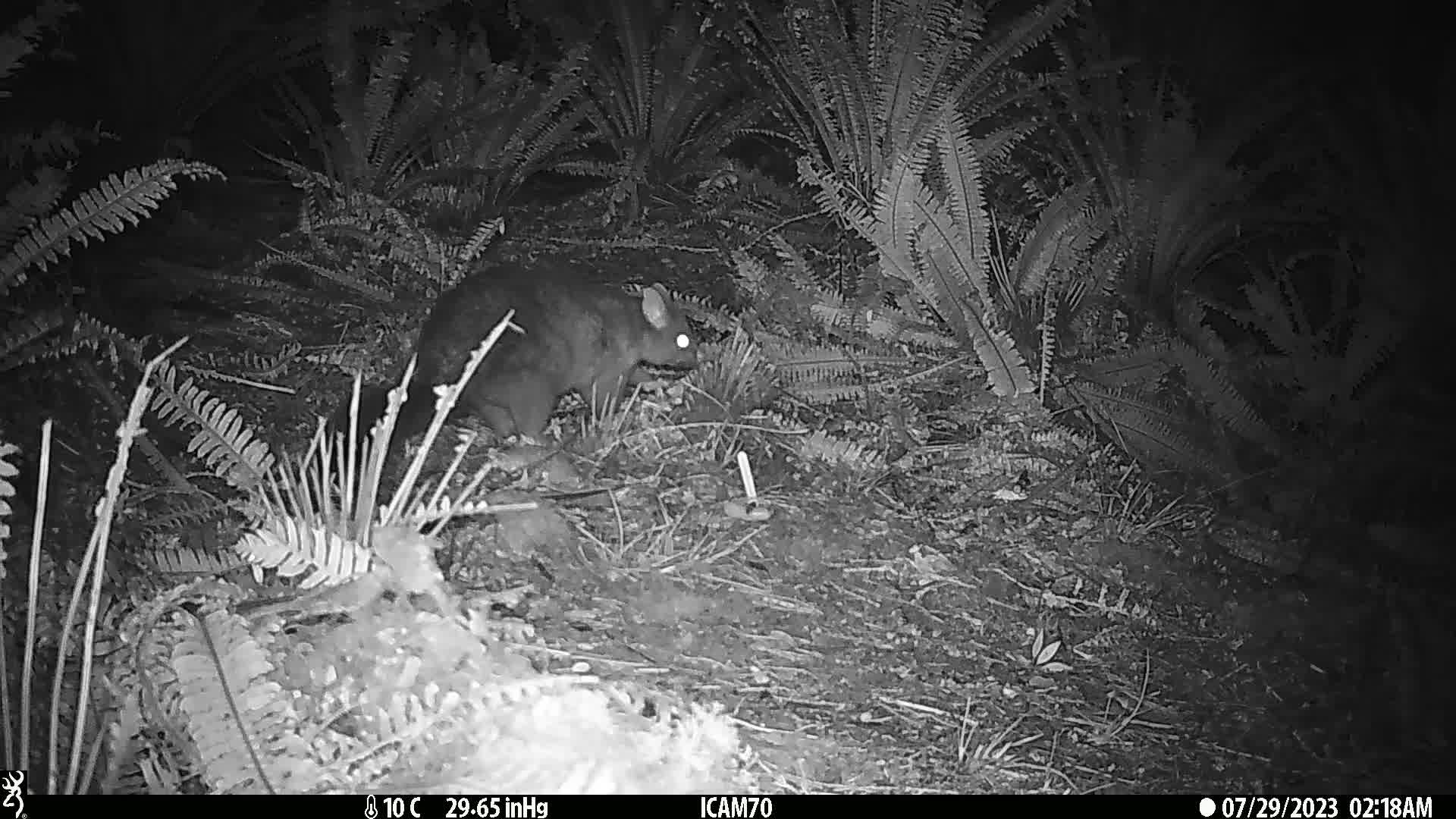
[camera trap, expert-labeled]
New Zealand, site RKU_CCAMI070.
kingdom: Animalia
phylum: Chordata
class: Mammalia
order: Diprotodontia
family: Phalangeridae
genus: Trichosurus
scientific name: Trichosurus vulpecula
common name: common brushtail possum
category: possum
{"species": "possum (common brushtail possum) (Trichosurus vulpecula)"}